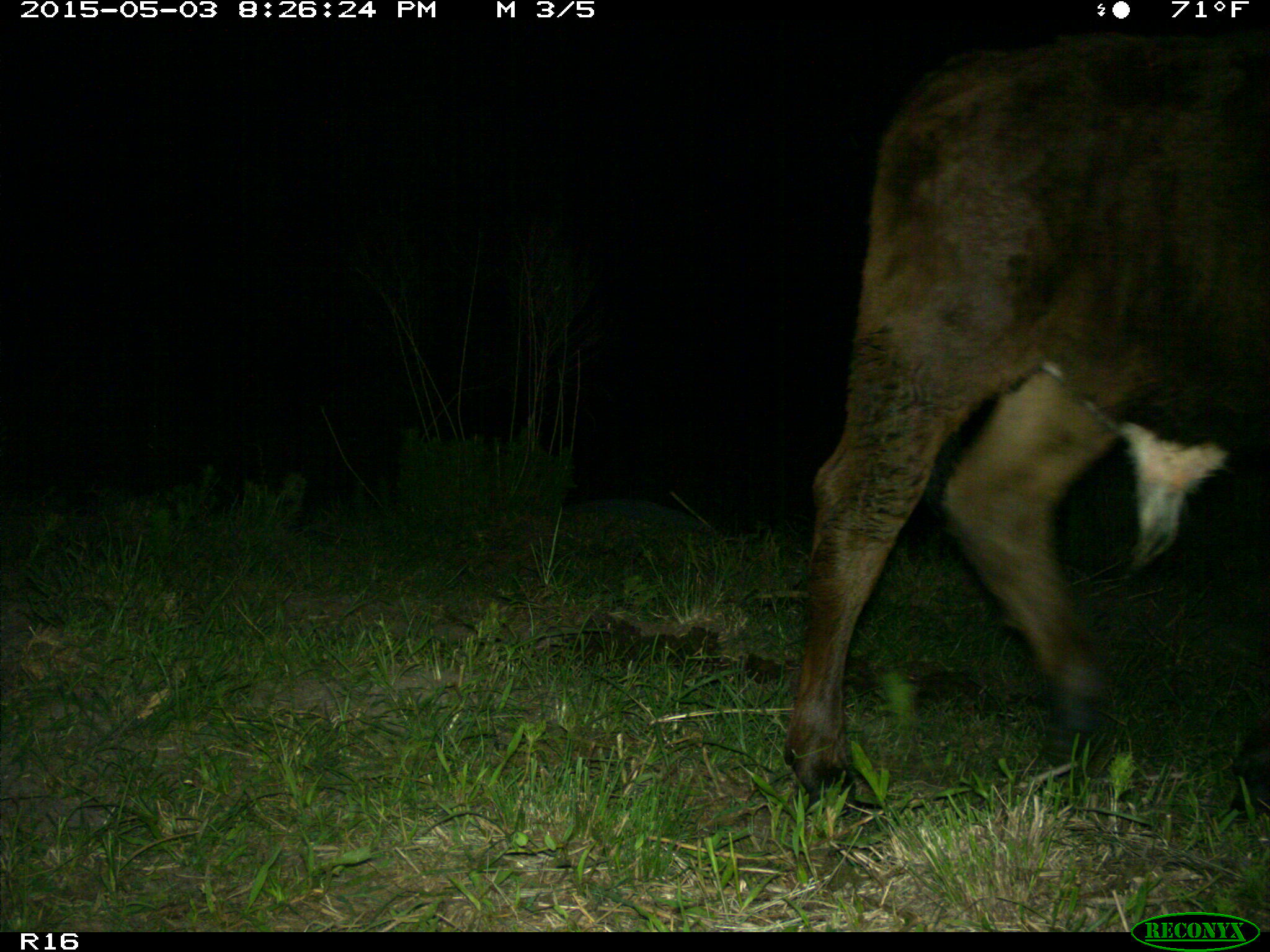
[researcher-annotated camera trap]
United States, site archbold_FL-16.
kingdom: Animalia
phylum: Chordata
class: Mammalia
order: Artiodactyla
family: Bovidae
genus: Bos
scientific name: Bos taurus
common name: domestic cow